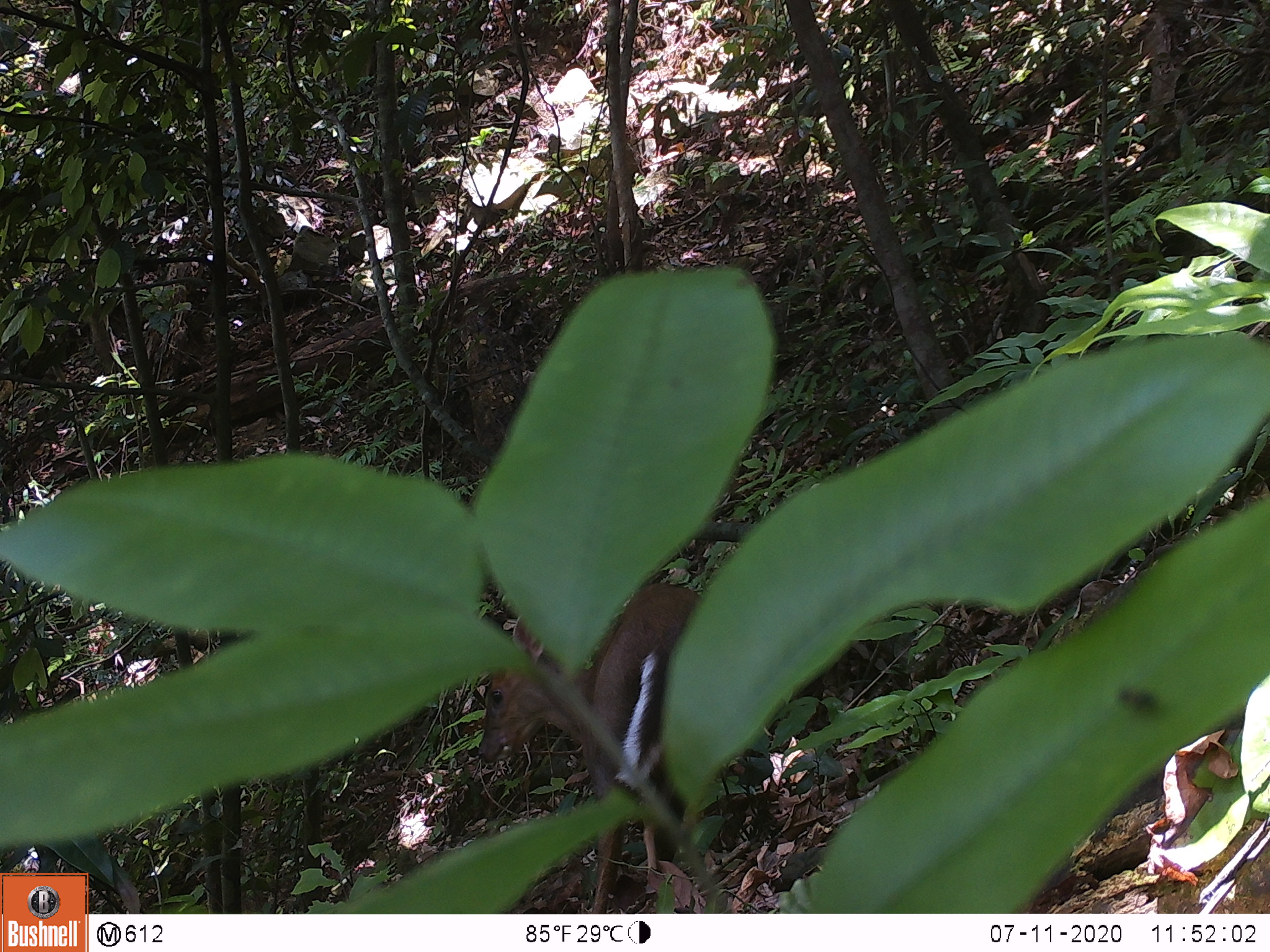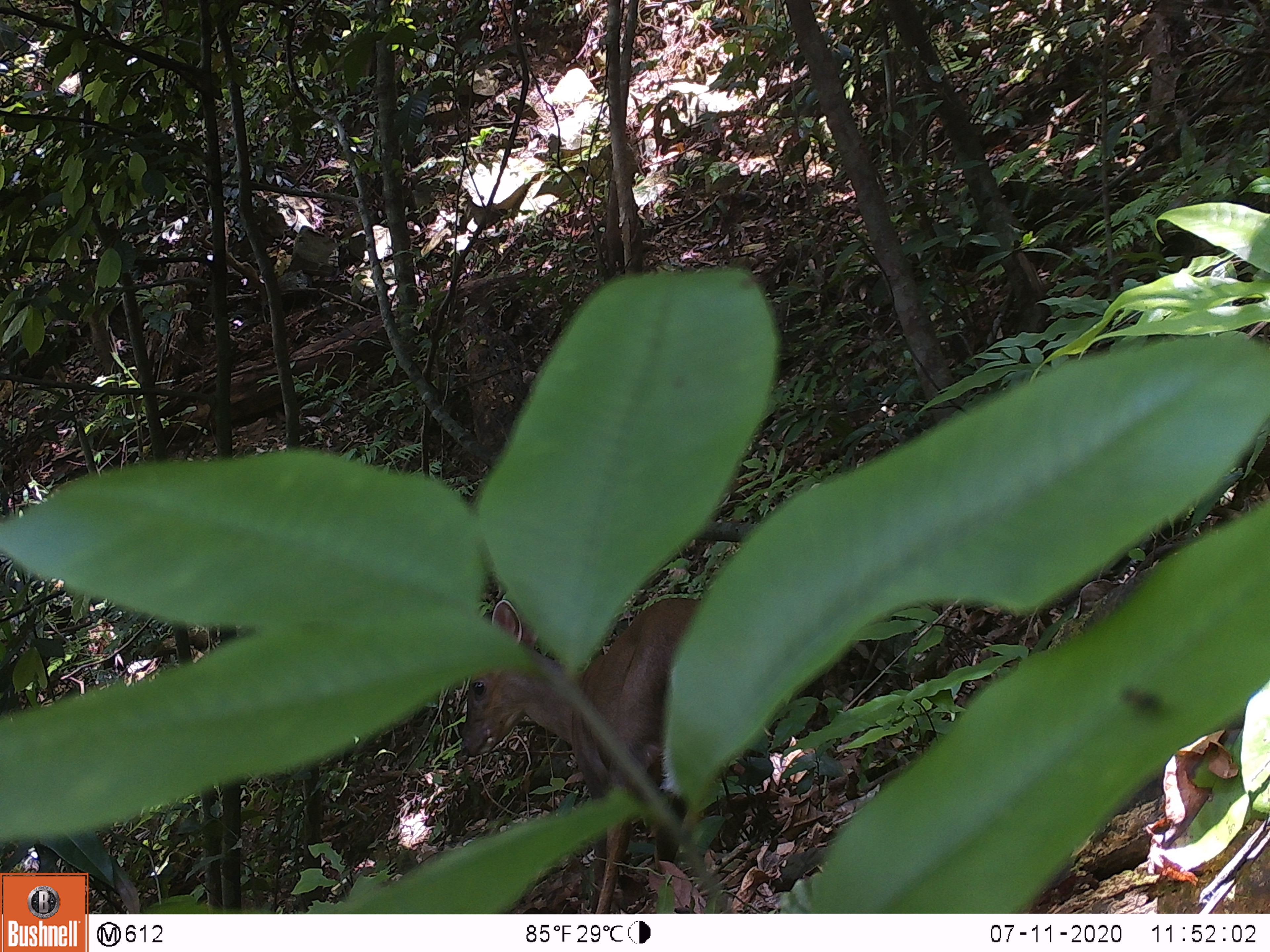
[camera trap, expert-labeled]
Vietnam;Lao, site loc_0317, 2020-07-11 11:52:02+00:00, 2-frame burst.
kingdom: Animalia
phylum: Chordata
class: Mammalia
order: Artiodactyla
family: Cervidae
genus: Muntiacus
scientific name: Muntiacus rooseveltorum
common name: roosevelt's muntjac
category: roosevelts muntjac group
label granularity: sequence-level